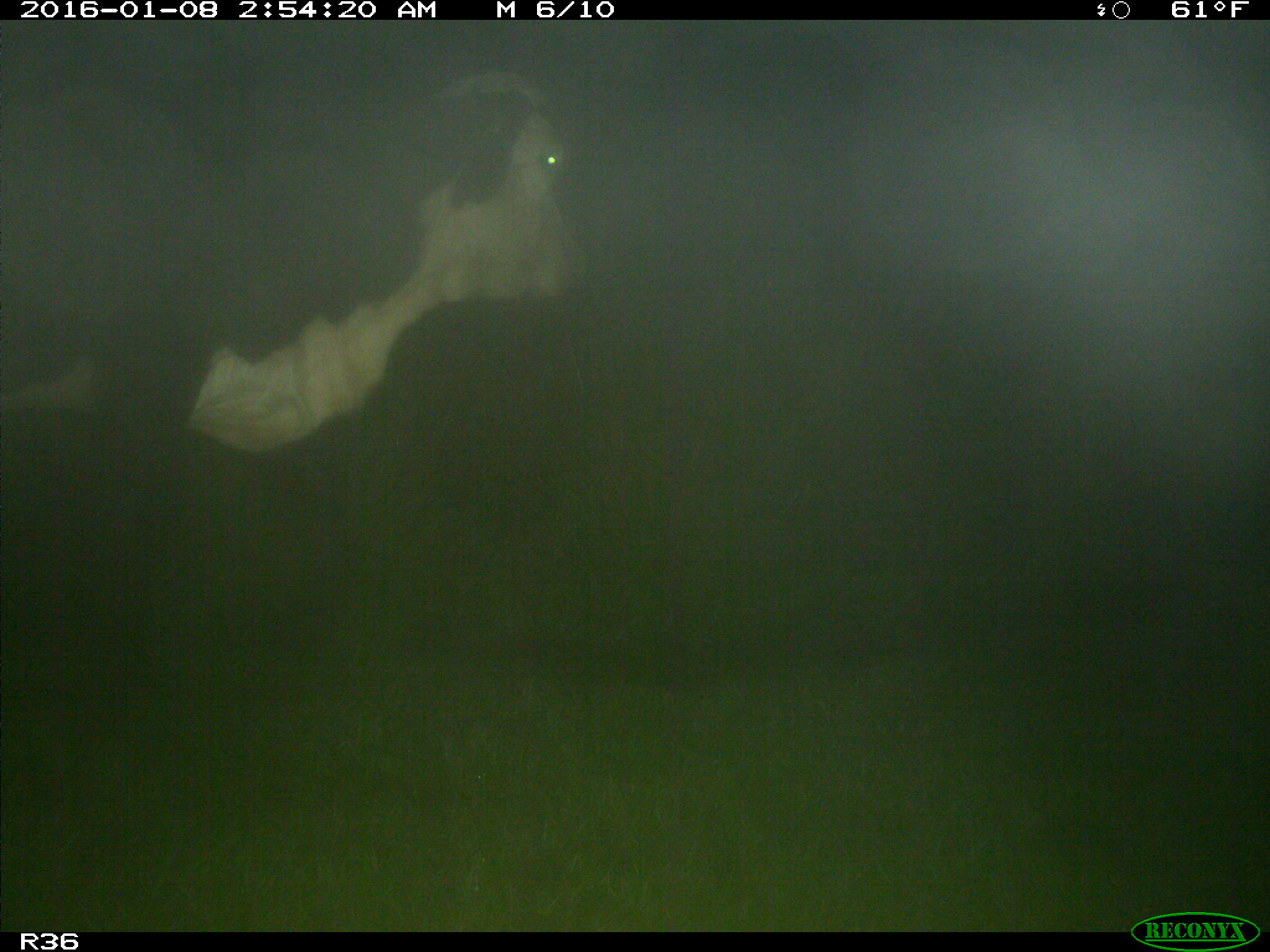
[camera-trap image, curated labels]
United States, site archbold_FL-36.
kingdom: Animalia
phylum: Chordata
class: Mammalia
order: Artiodactyla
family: Bovidae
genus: Bos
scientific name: Bos taurus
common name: domestic cow